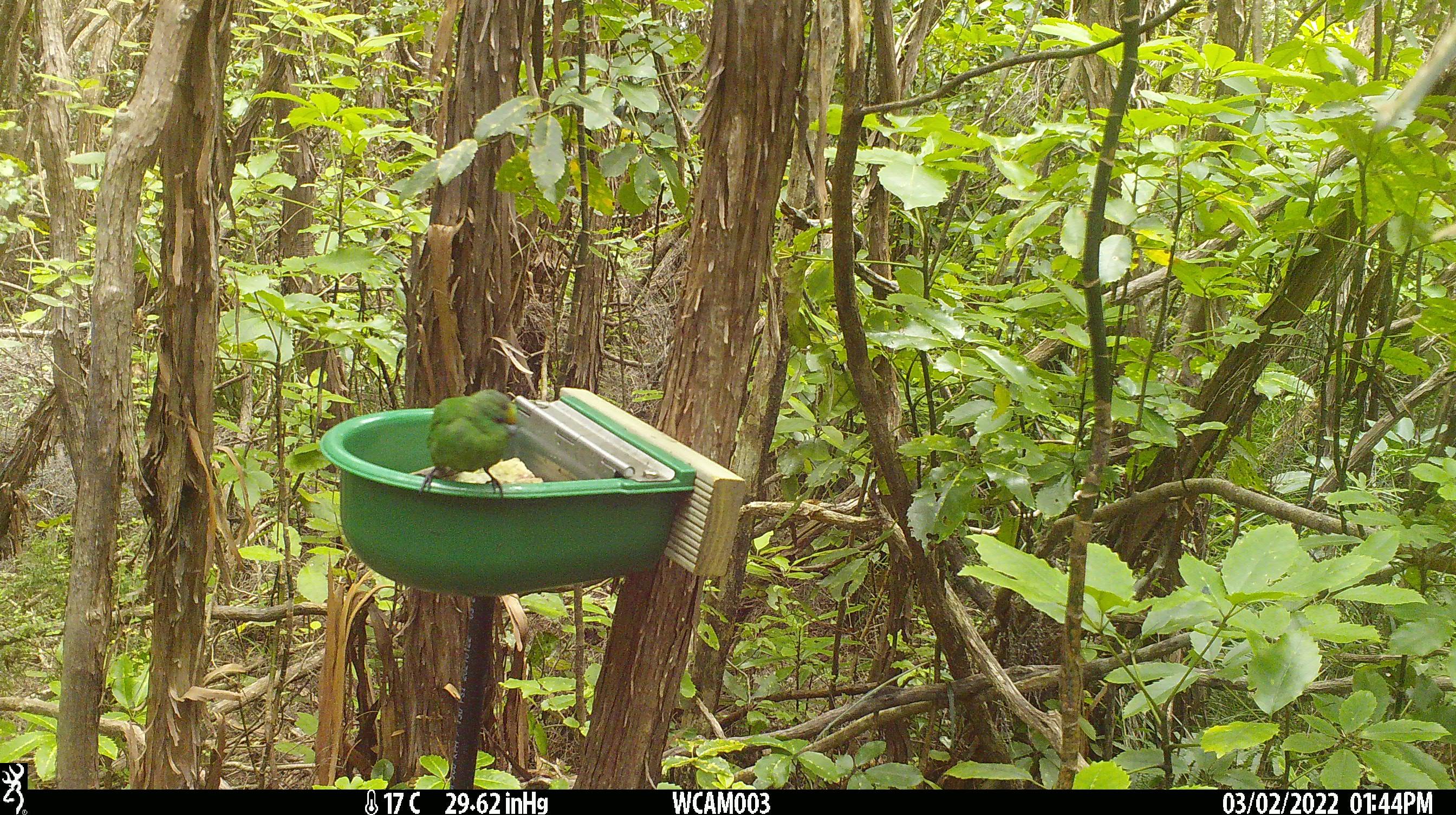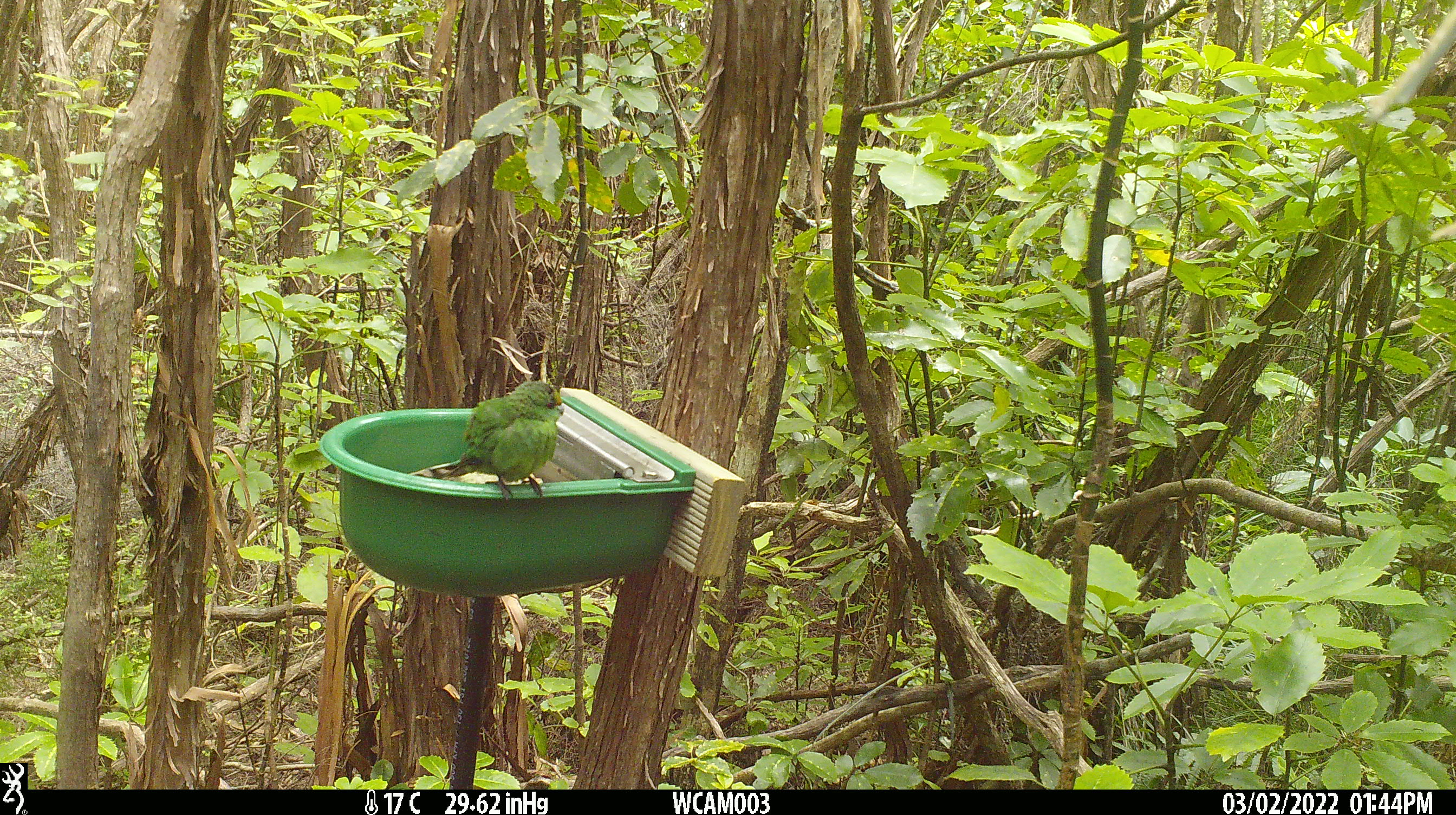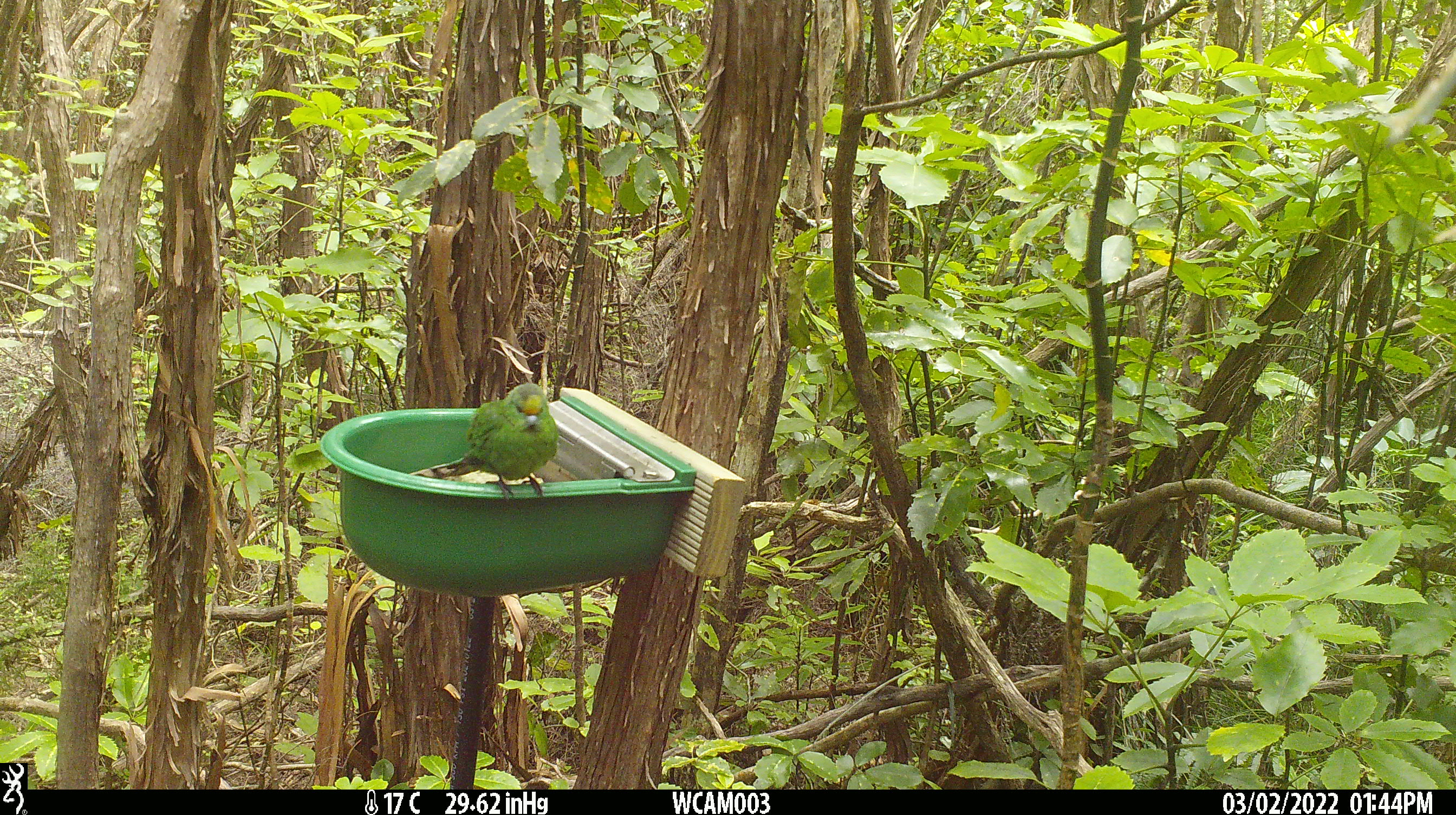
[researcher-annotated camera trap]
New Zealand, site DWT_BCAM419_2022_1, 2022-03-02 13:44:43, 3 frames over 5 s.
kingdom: Animalia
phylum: Chordata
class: Aves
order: Psittaciformes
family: Psittaculidae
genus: Cyanoramphus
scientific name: Cyanoramphus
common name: parakeet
Parakeet (Cyanoramphus).